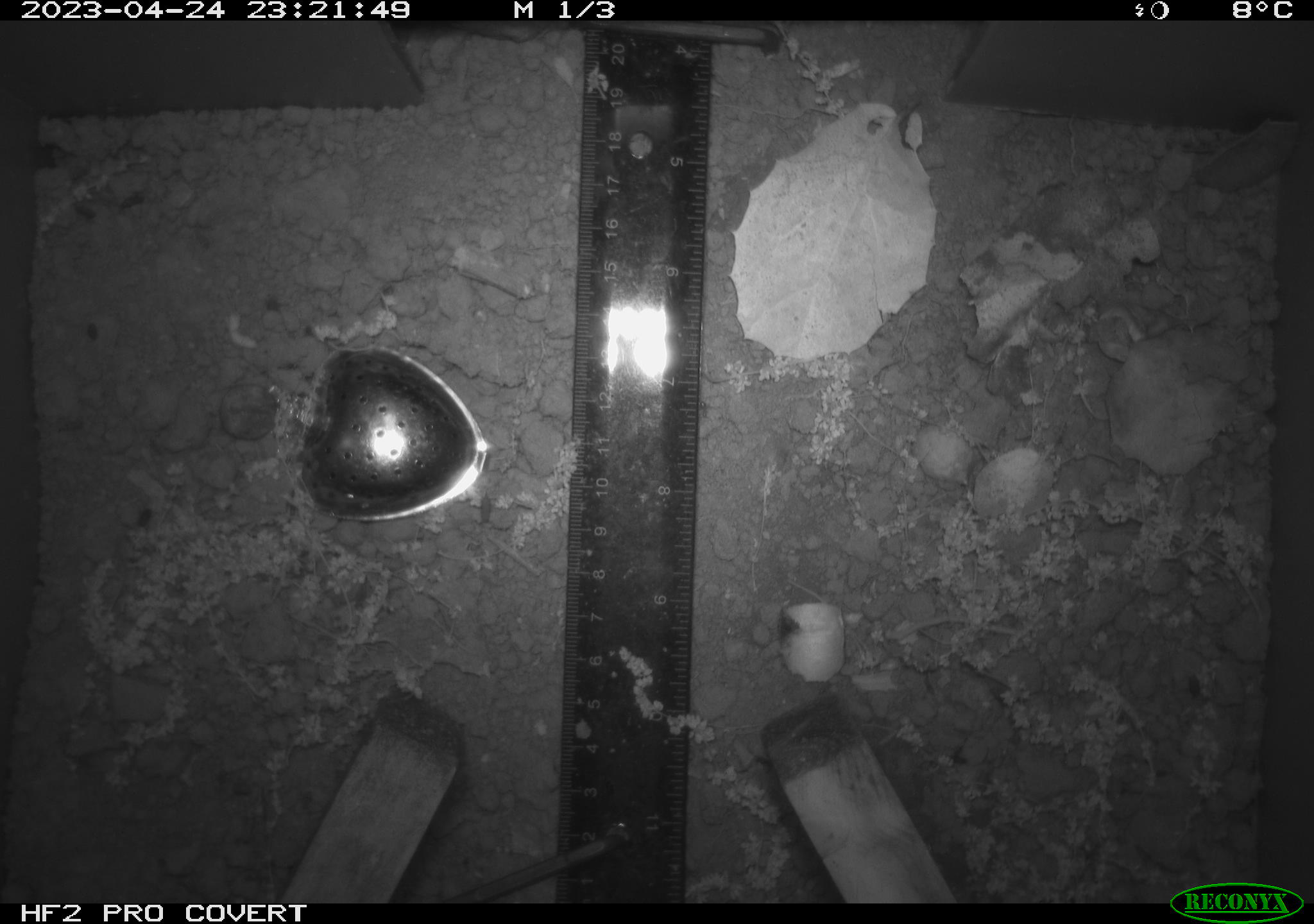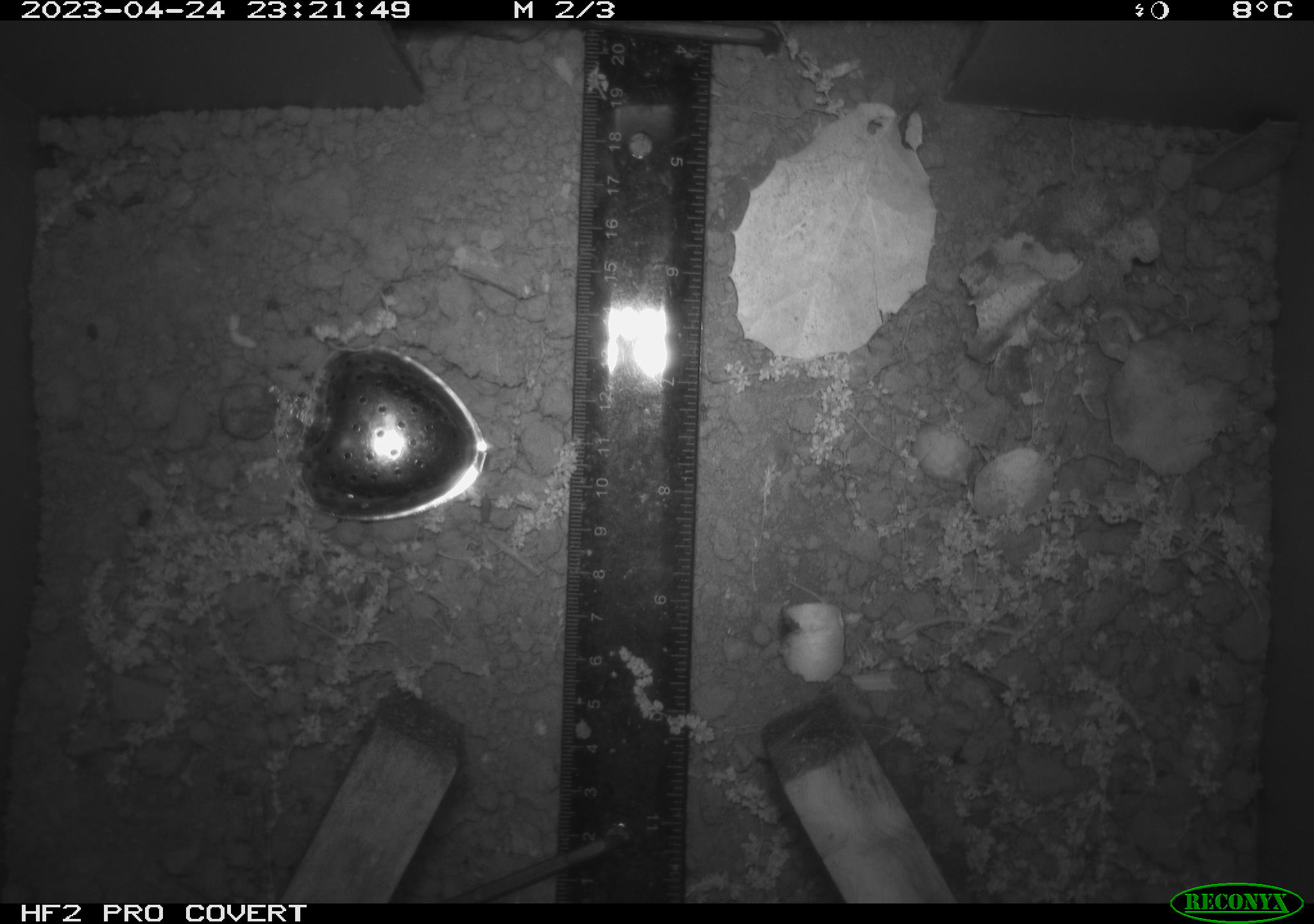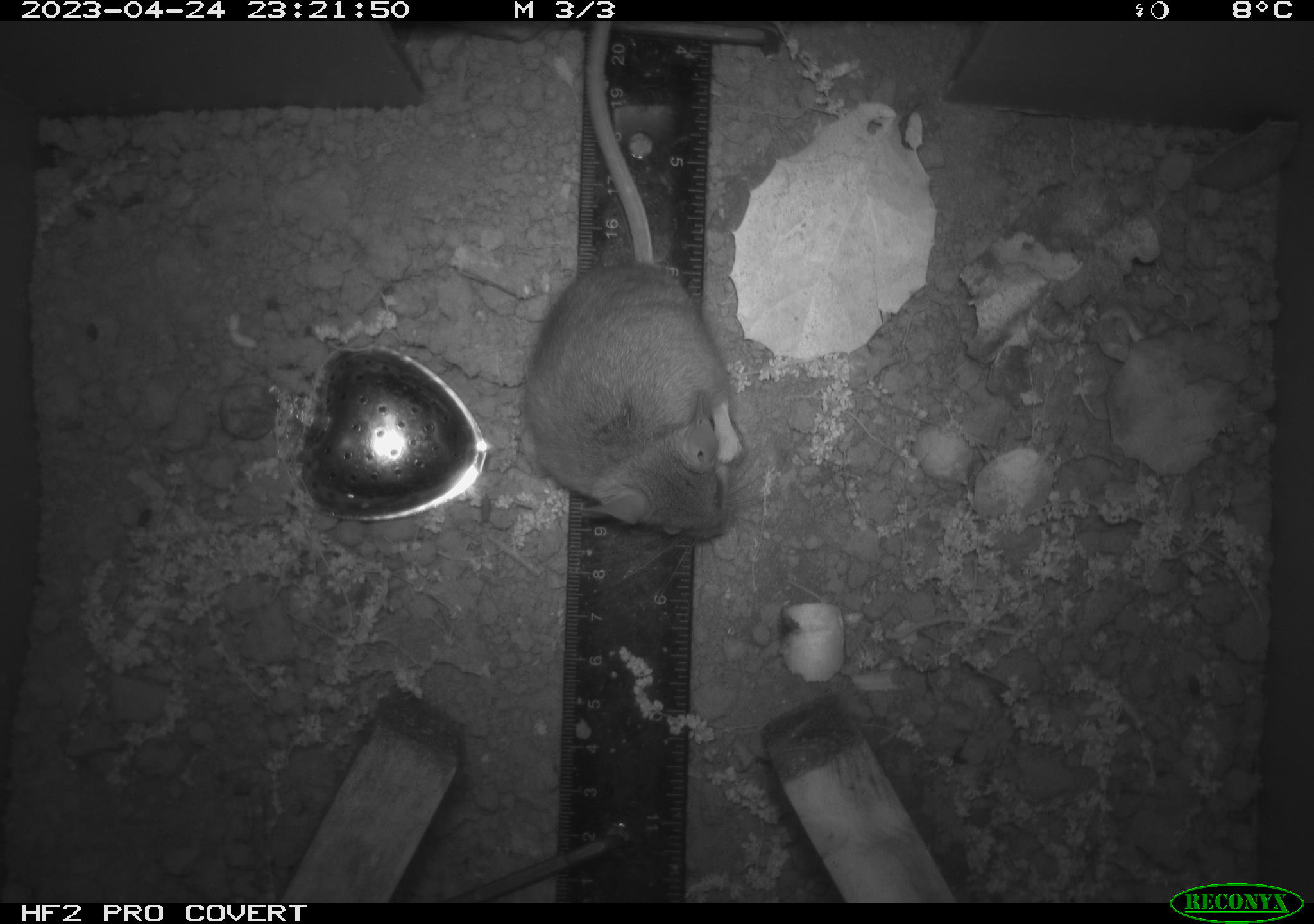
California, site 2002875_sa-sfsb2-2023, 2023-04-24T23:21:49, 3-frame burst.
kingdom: Animalia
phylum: Chordata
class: Mammalia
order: Rodentia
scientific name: Rodentia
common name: mouse species